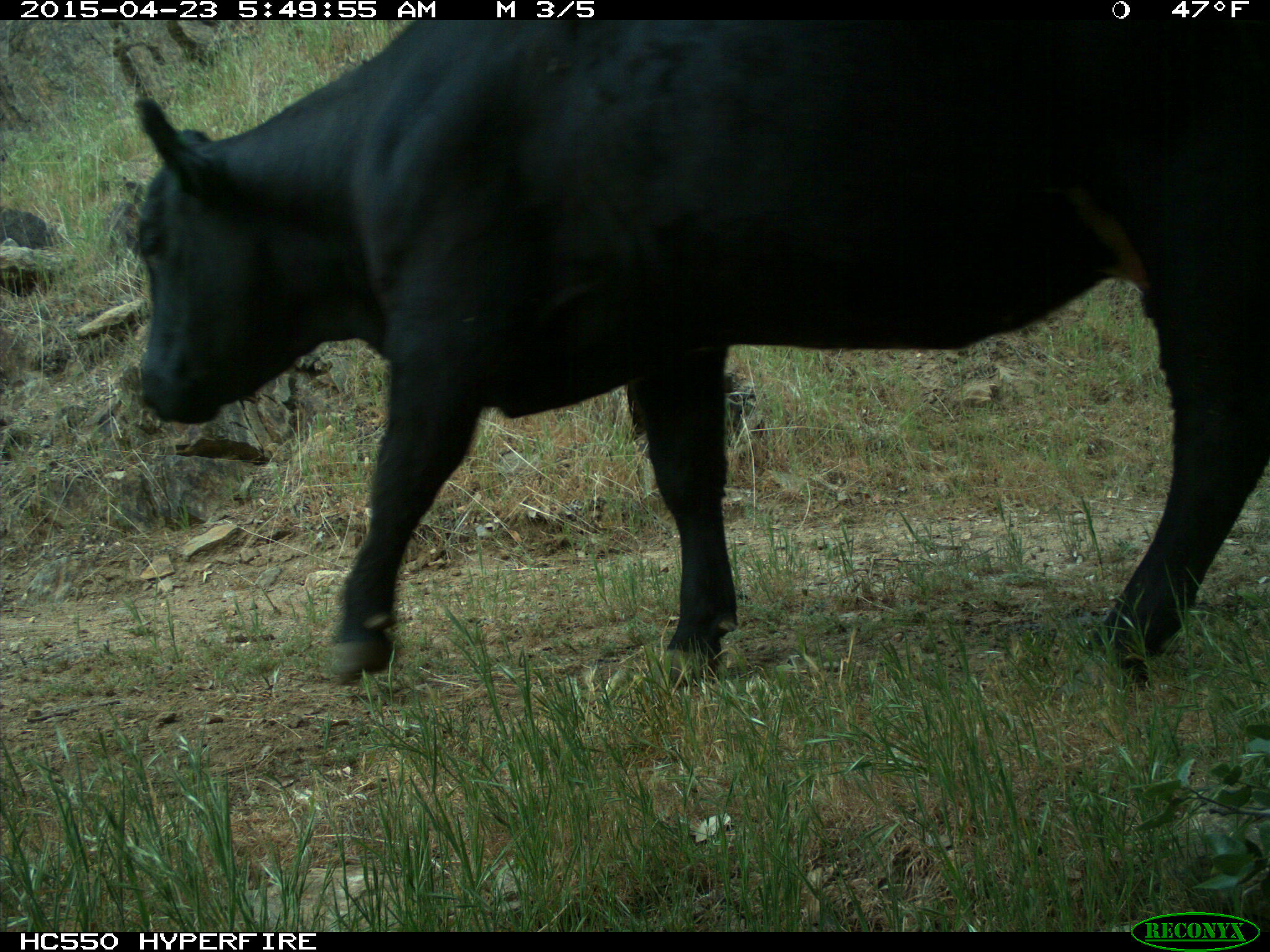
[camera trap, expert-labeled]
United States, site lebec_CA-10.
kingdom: Animalia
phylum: Chordata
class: Mammalia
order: Artiodactyla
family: Bovidae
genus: Bos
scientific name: Bos taurus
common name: domestic cow